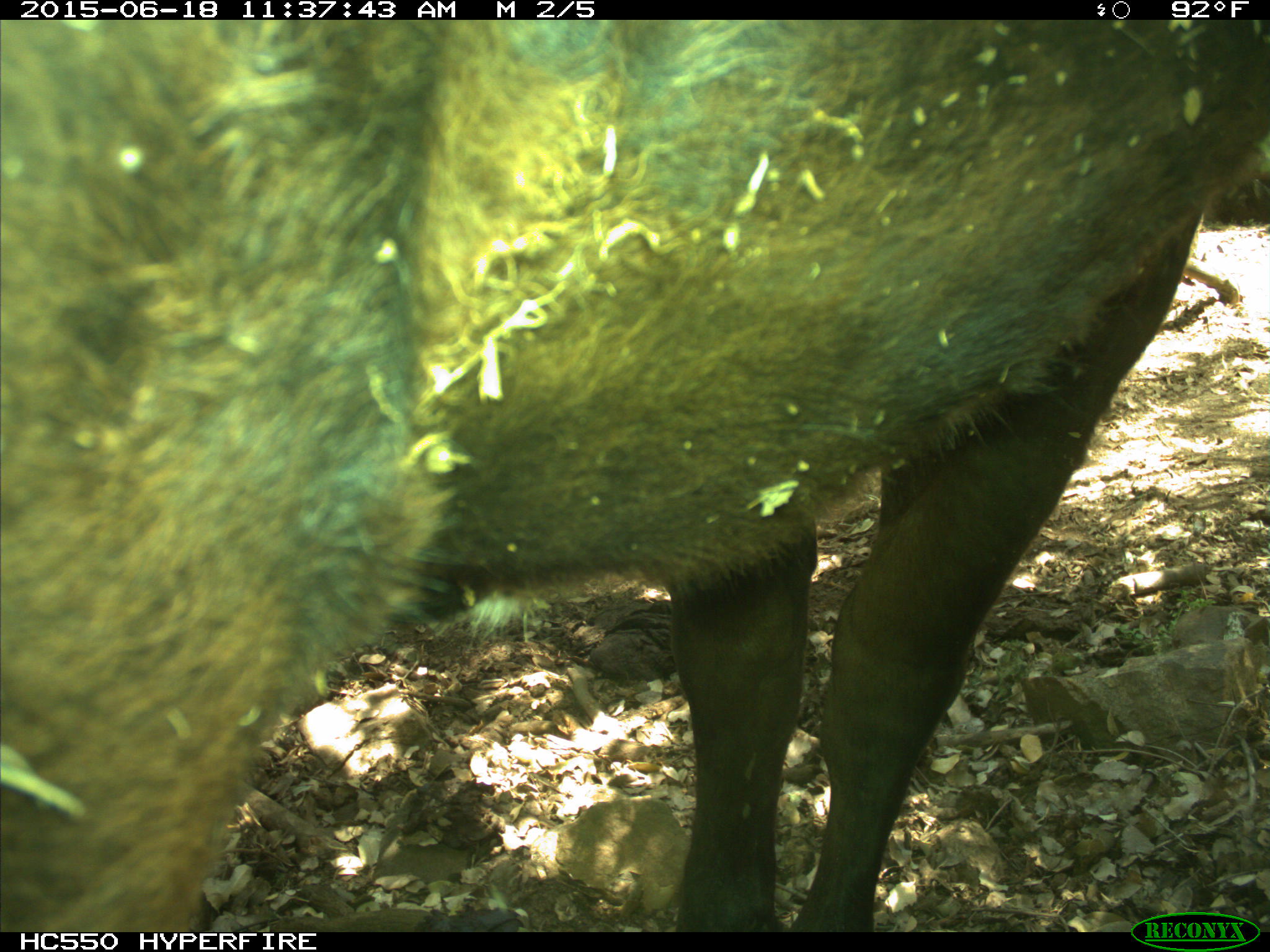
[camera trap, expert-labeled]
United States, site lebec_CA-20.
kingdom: Animalia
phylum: Chordata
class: Mammalia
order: Artiodactyla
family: Bovidae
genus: Bos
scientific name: Bos taurus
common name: domestic cow